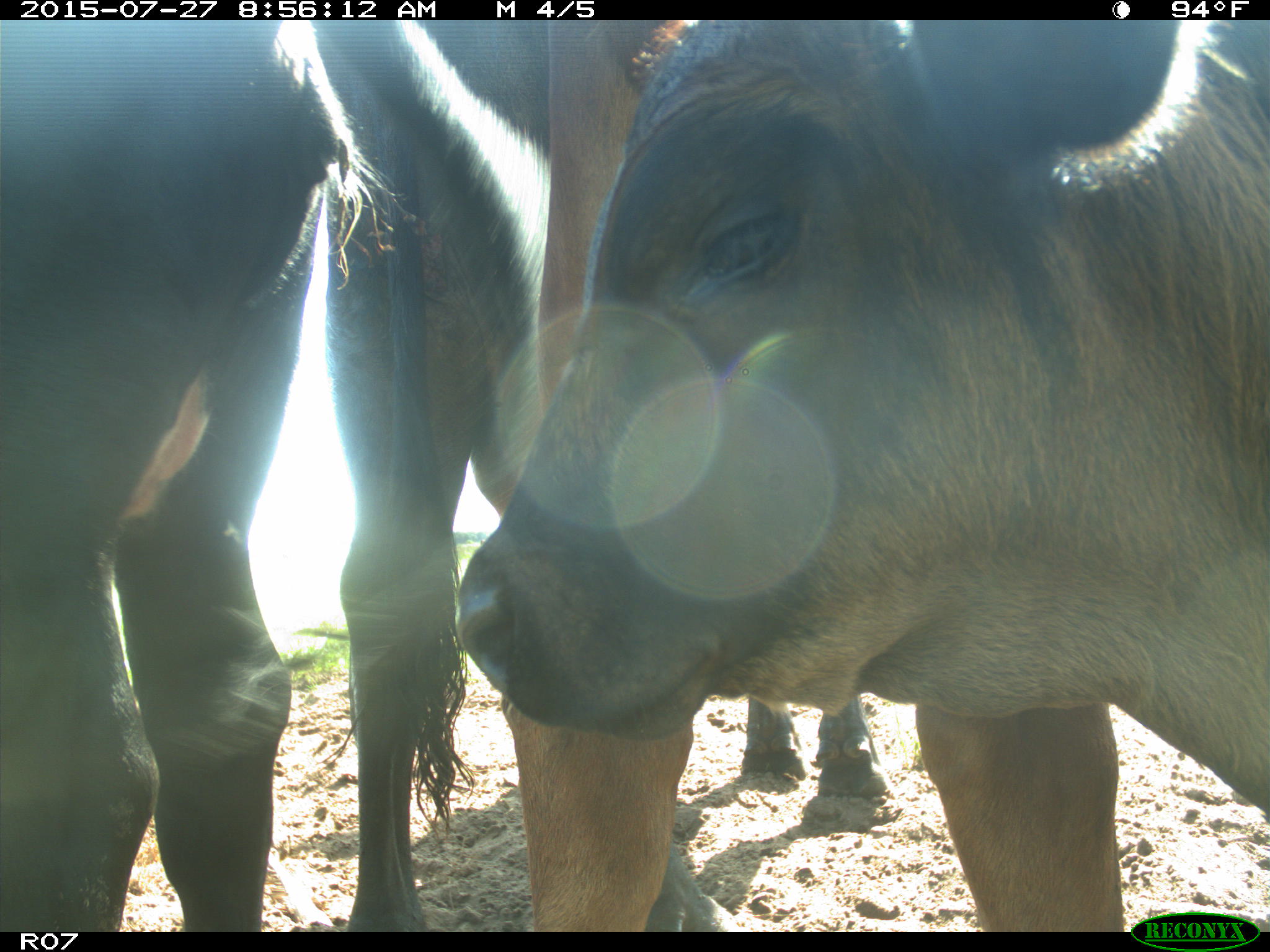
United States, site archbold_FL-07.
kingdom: Animalia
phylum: Chordata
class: Mammalia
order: Artiodactyla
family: Bovidae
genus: Bos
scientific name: Bos taurus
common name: domestic cow